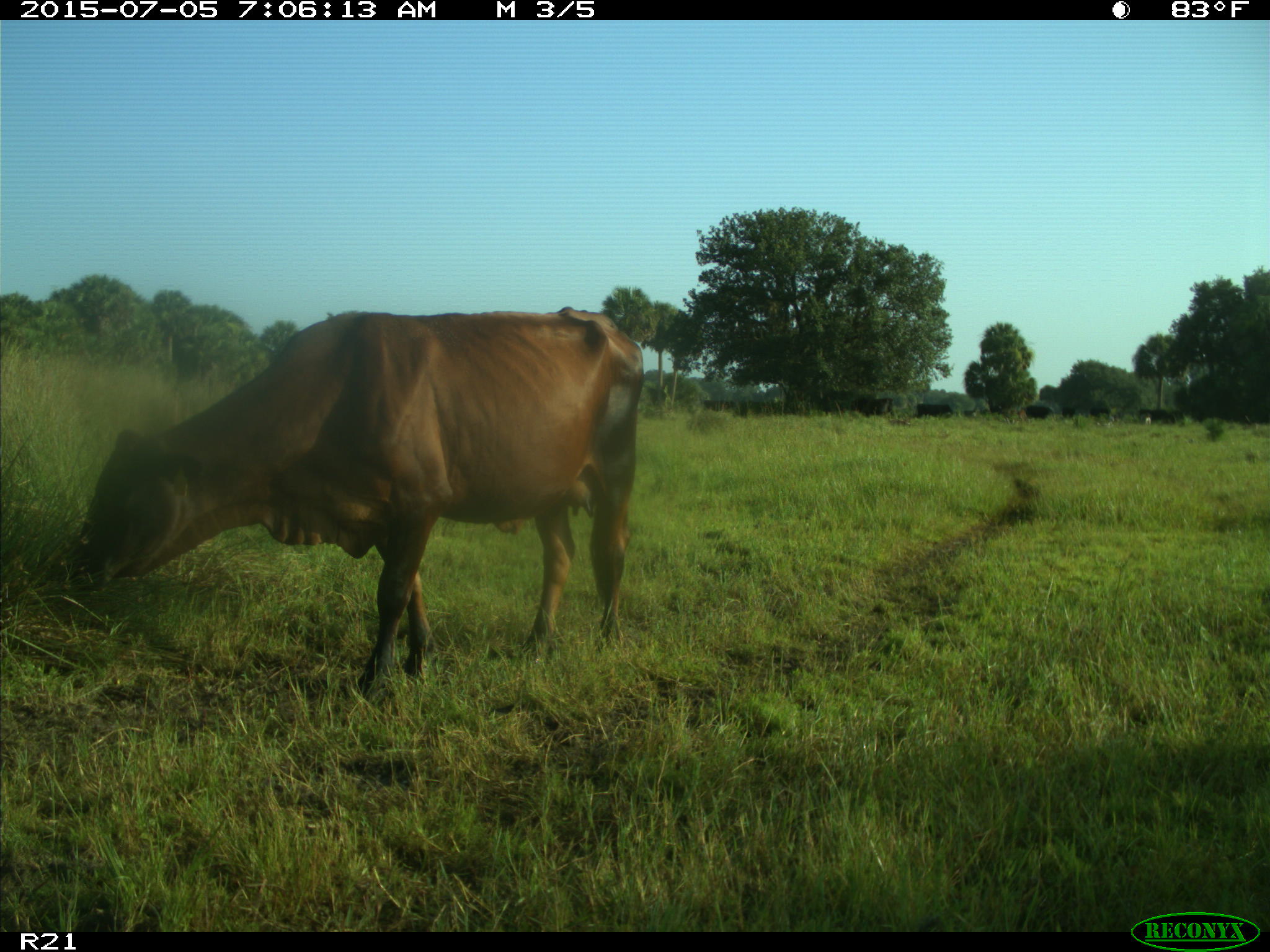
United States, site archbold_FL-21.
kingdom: Animalia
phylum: Chordata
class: Mammalia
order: Artiodactyla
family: Bovidae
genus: Bos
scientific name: Bos taurus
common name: domestic cow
Bos taurus (domestic cow).